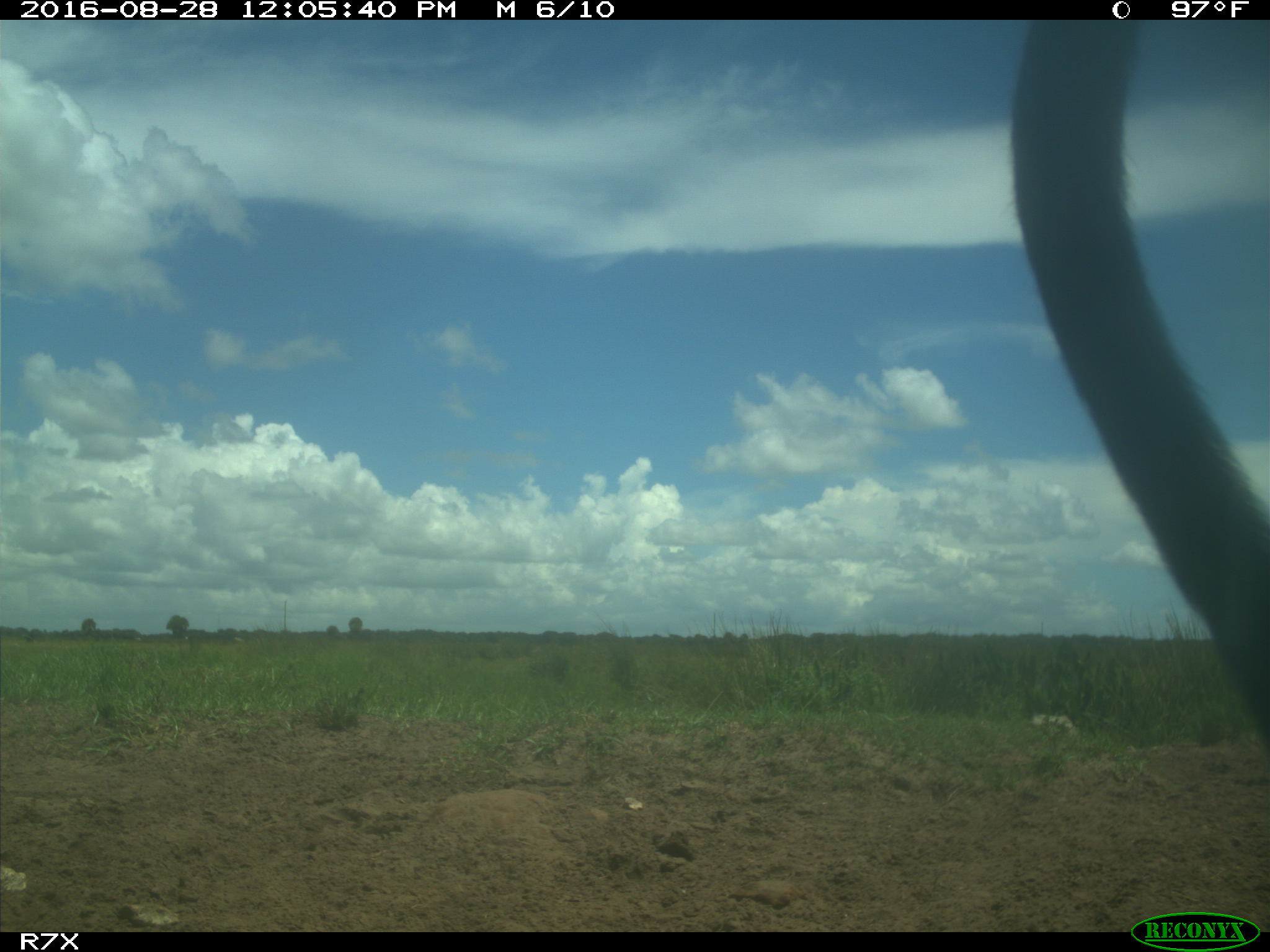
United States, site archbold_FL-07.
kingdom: Animalia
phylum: Chordata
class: Mammalia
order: Artiodactyla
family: Bovidae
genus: Bos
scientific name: Bos taurus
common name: domestic cow